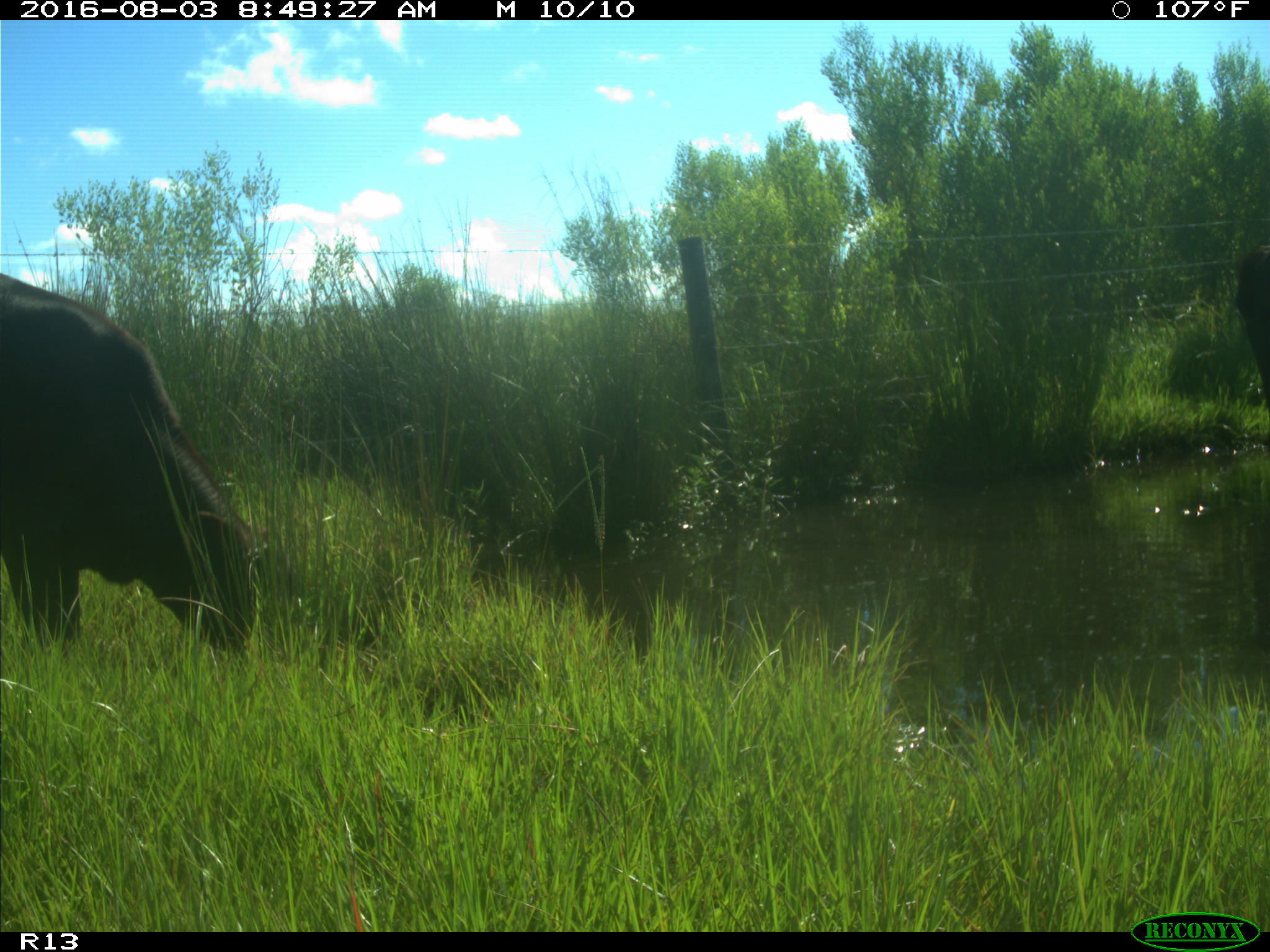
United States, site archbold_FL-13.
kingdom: Animalia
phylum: Chordata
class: Mammalia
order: Artiodactyla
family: Bovidae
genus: Bos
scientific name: Bos taurus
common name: domestic cow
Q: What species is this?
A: Bos taurus (domestic cow).